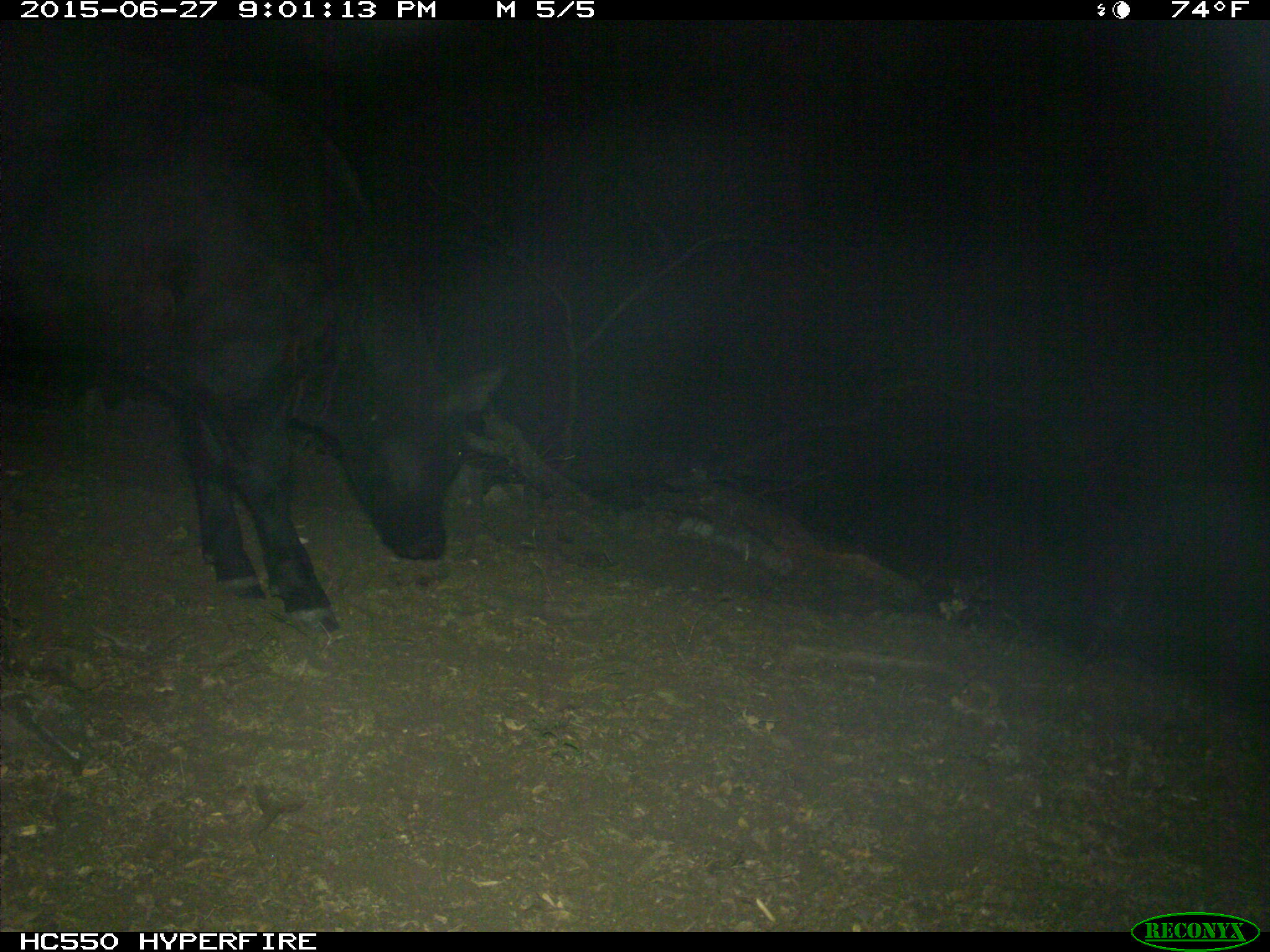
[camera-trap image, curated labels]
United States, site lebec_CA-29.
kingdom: Animalia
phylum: Chordata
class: Mammalia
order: Artiodactyla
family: Bovidae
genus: Bos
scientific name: Bos taurus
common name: domestic cow